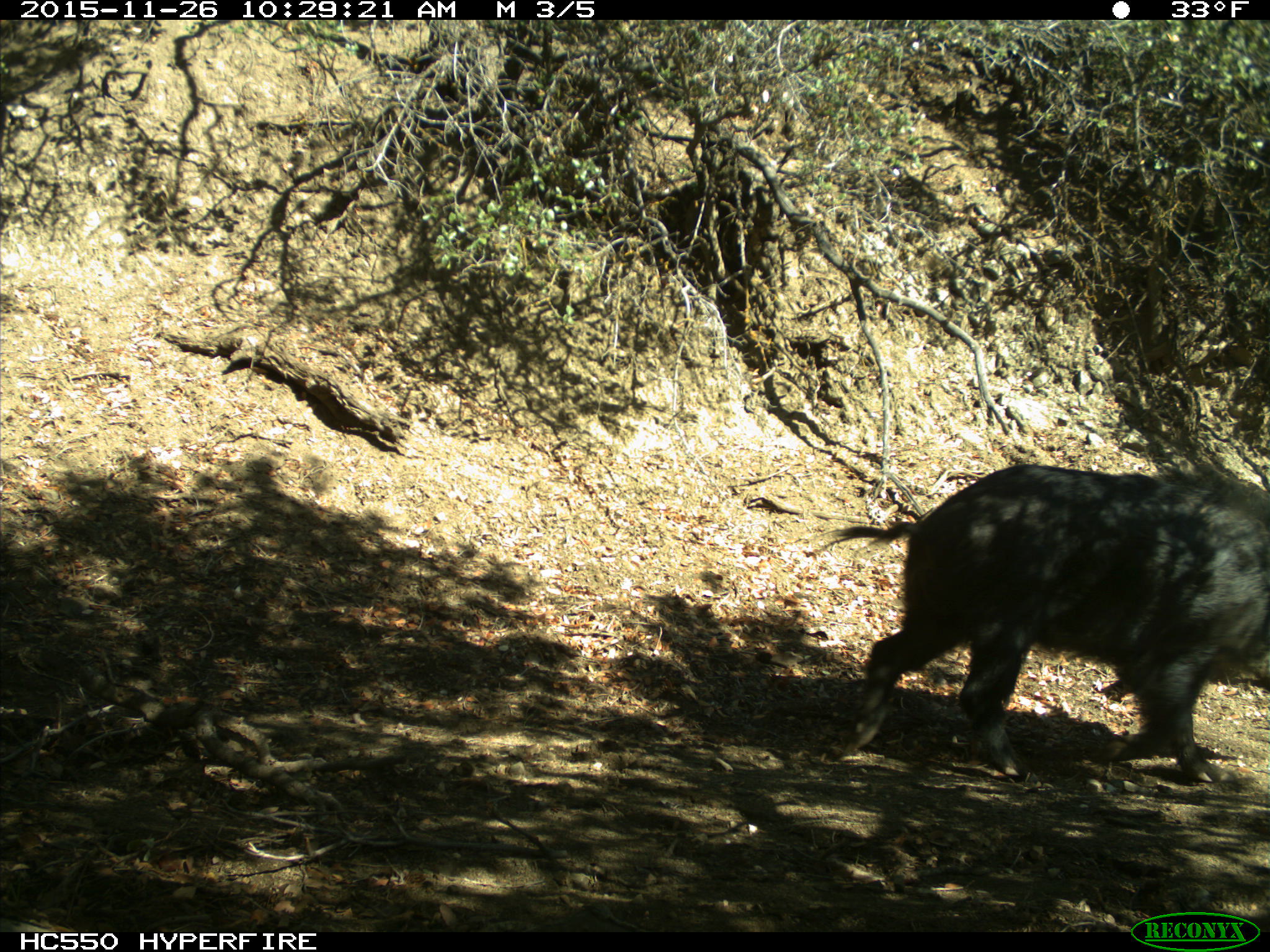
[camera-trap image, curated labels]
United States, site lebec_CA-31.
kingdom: Animalia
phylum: Chordata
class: Mammalia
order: Artiodactyla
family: Suidae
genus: Sus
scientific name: Sus scrofa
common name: wild boar